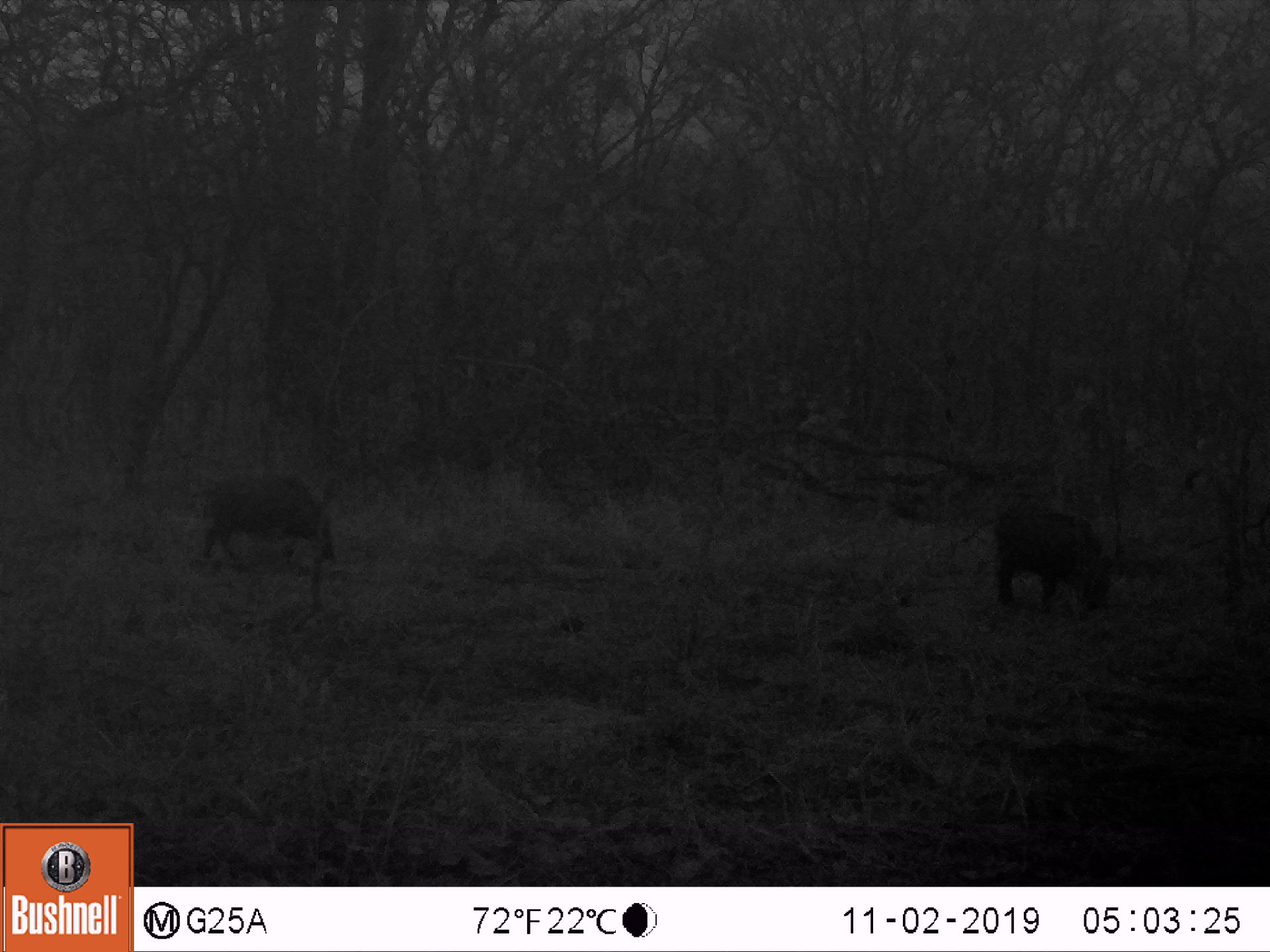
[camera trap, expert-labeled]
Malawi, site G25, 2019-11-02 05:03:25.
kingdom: Animalia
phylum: Chordata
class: Mammalia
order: Artiodactyla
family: Suidae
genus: Potamochoerus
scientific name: Potamochoerus larvatus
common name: bushpig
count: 2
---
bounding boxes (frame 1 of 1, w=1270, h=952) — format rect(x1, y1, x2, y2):
bushpig: rect(982, 499, 1109, 625); rect(194, 471, 342, 572)